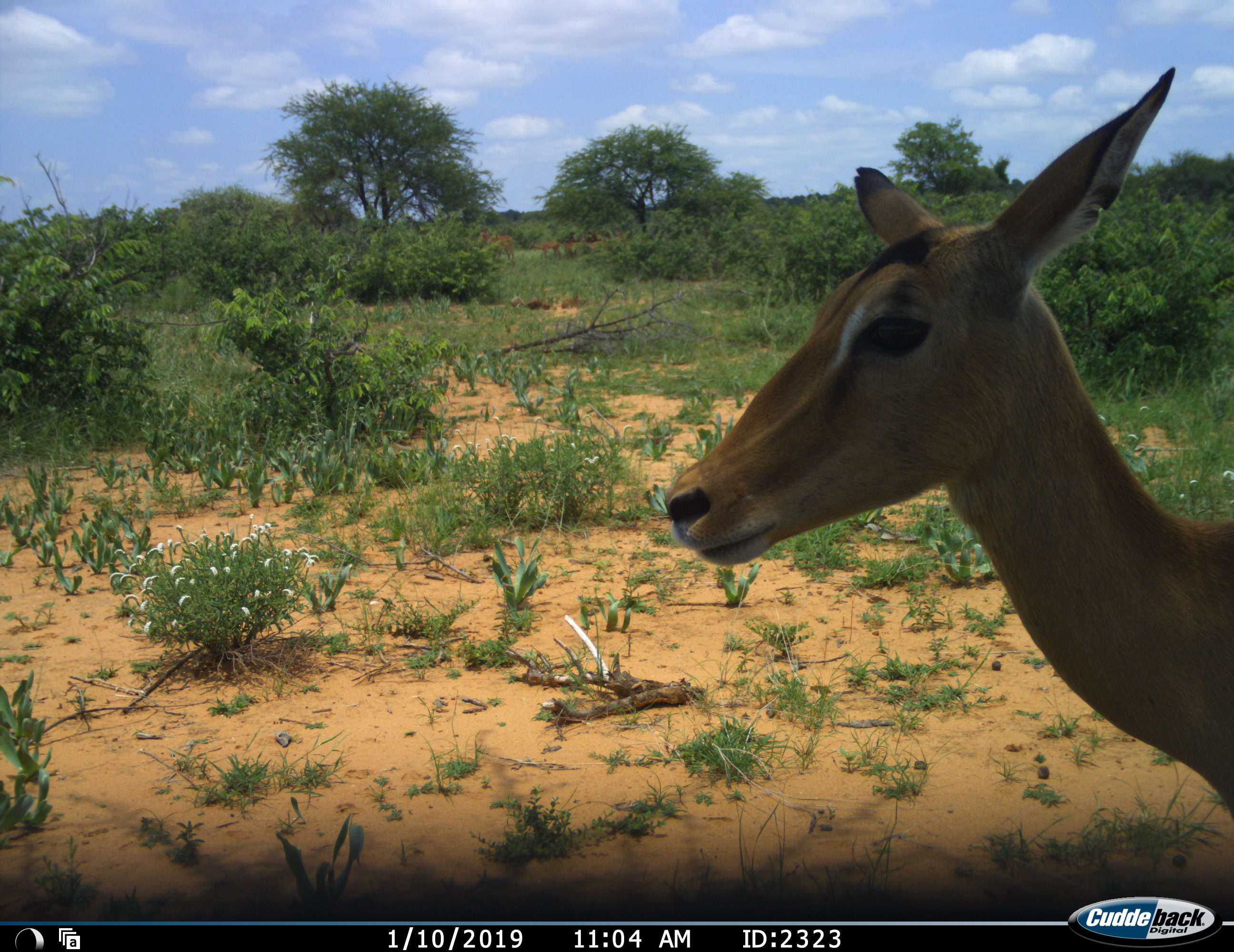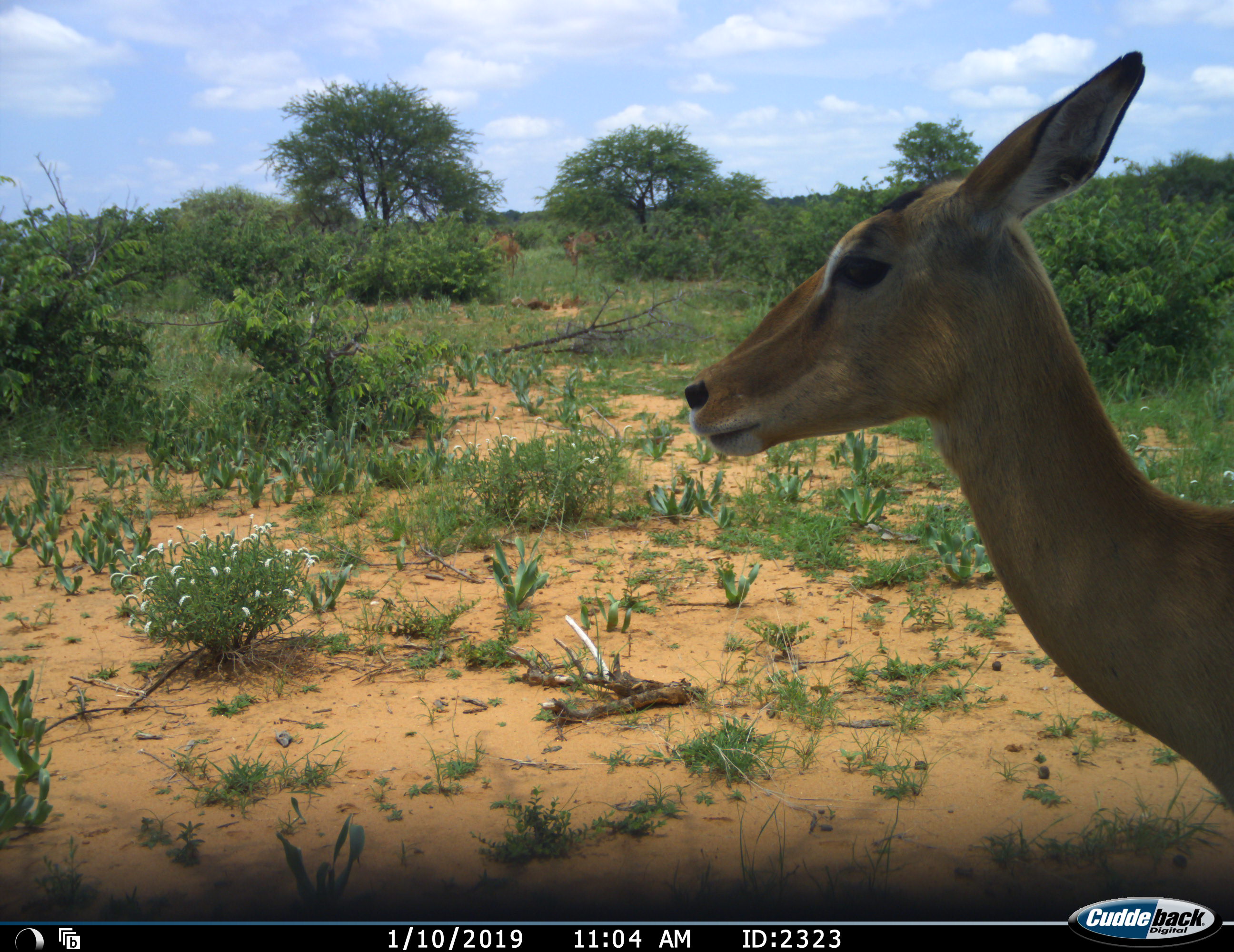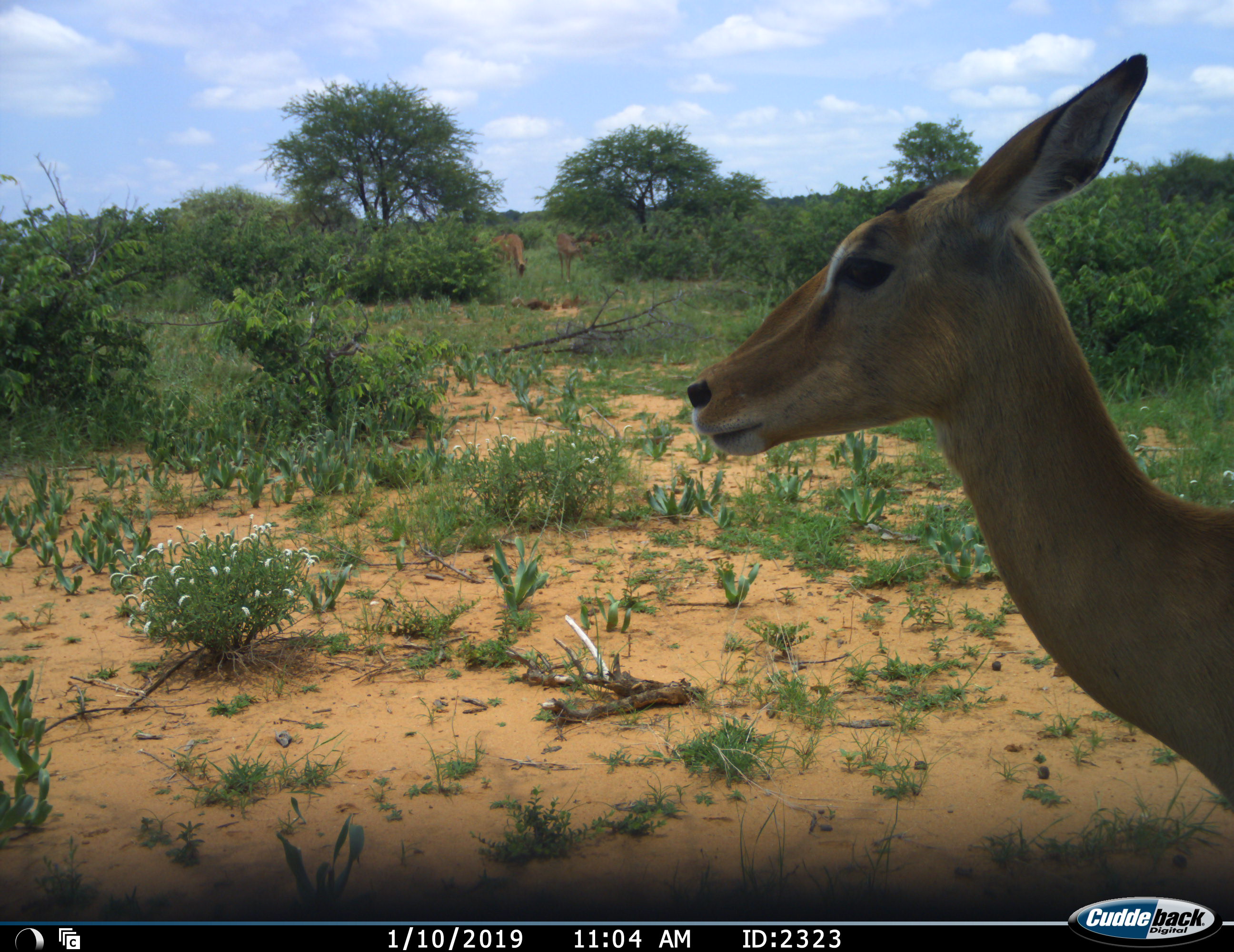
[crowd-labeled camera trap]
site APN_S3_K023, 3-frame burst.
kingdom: Animalia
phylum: Chordata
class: Mammalia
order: Artiodactyla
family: Bovidae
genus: Aepyceros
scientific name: Aepyceros melampus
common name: impala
Impala (Aepyceros melampus), count 4. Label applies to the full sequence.